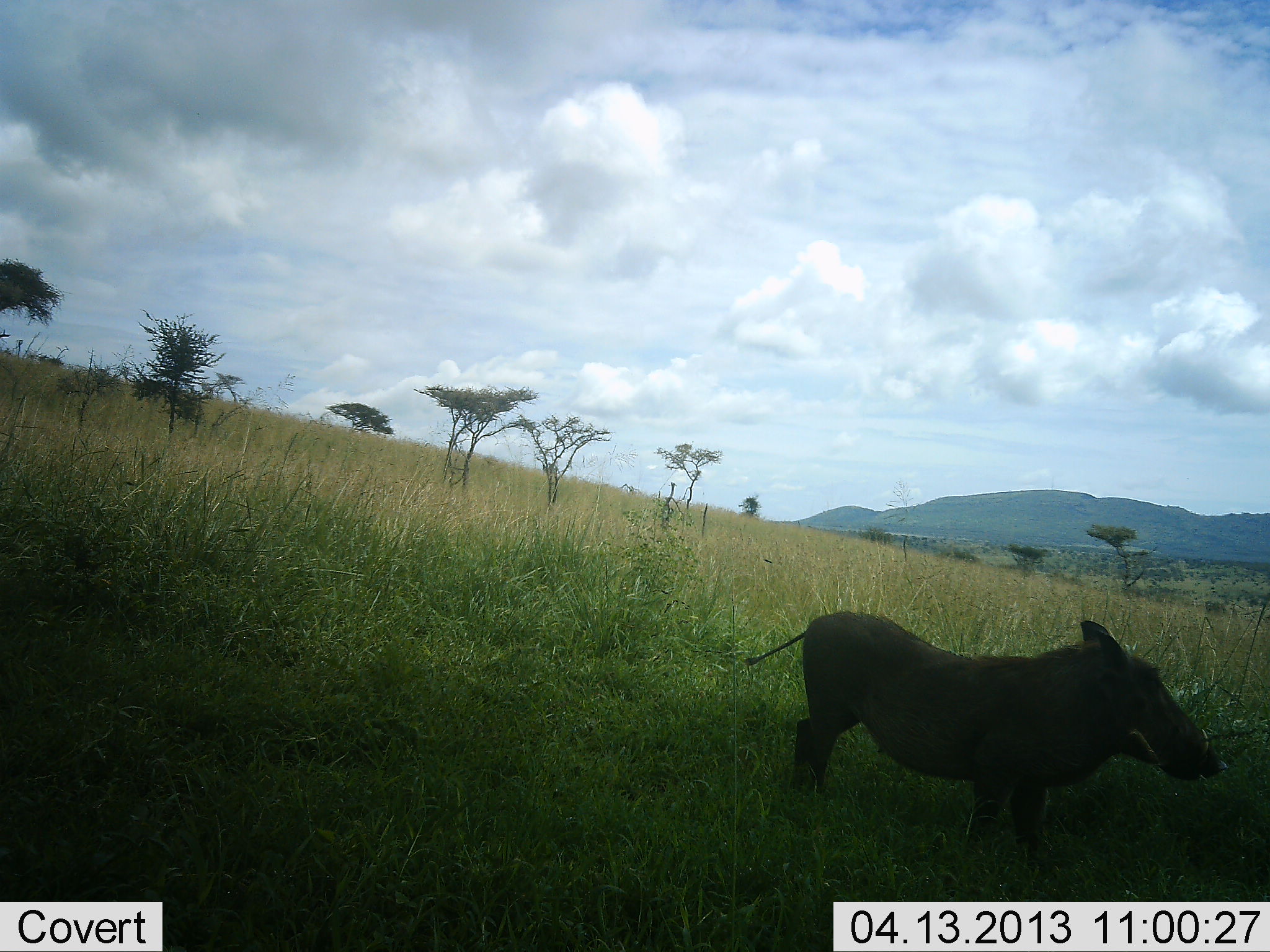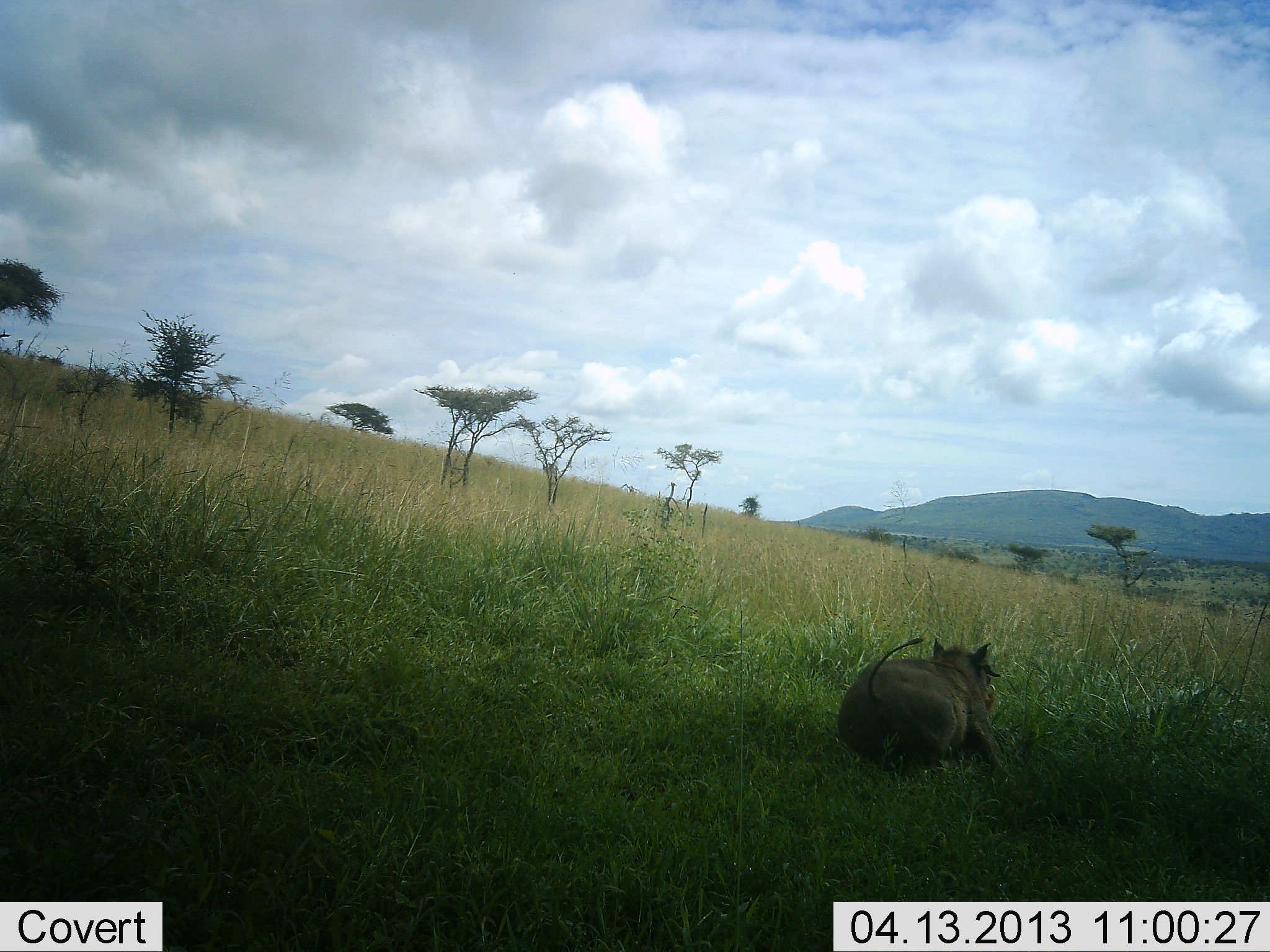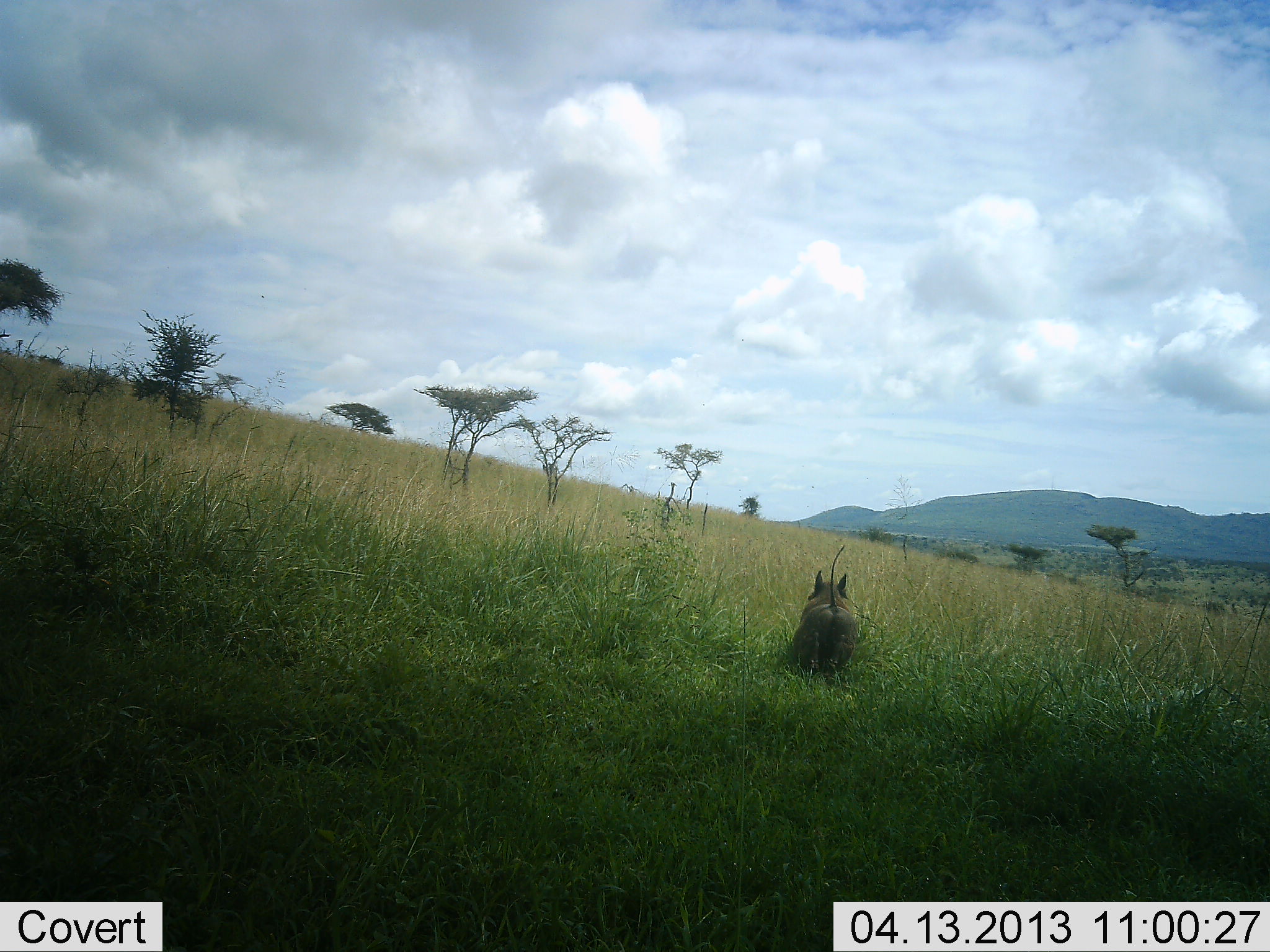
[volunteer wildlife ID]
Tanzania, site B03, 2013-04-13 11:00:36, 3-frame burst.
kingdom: Animalia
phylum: Chordata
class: Mammalia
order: Artiodactyla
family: Suidae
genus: Phacochoerus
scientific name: Phacochoerus africanus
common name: warthog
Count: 1.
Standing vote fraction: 0%.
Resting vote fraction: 24%.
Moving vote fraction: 76%.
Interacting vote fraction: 0%.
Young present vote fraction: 0%.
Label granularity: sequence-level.